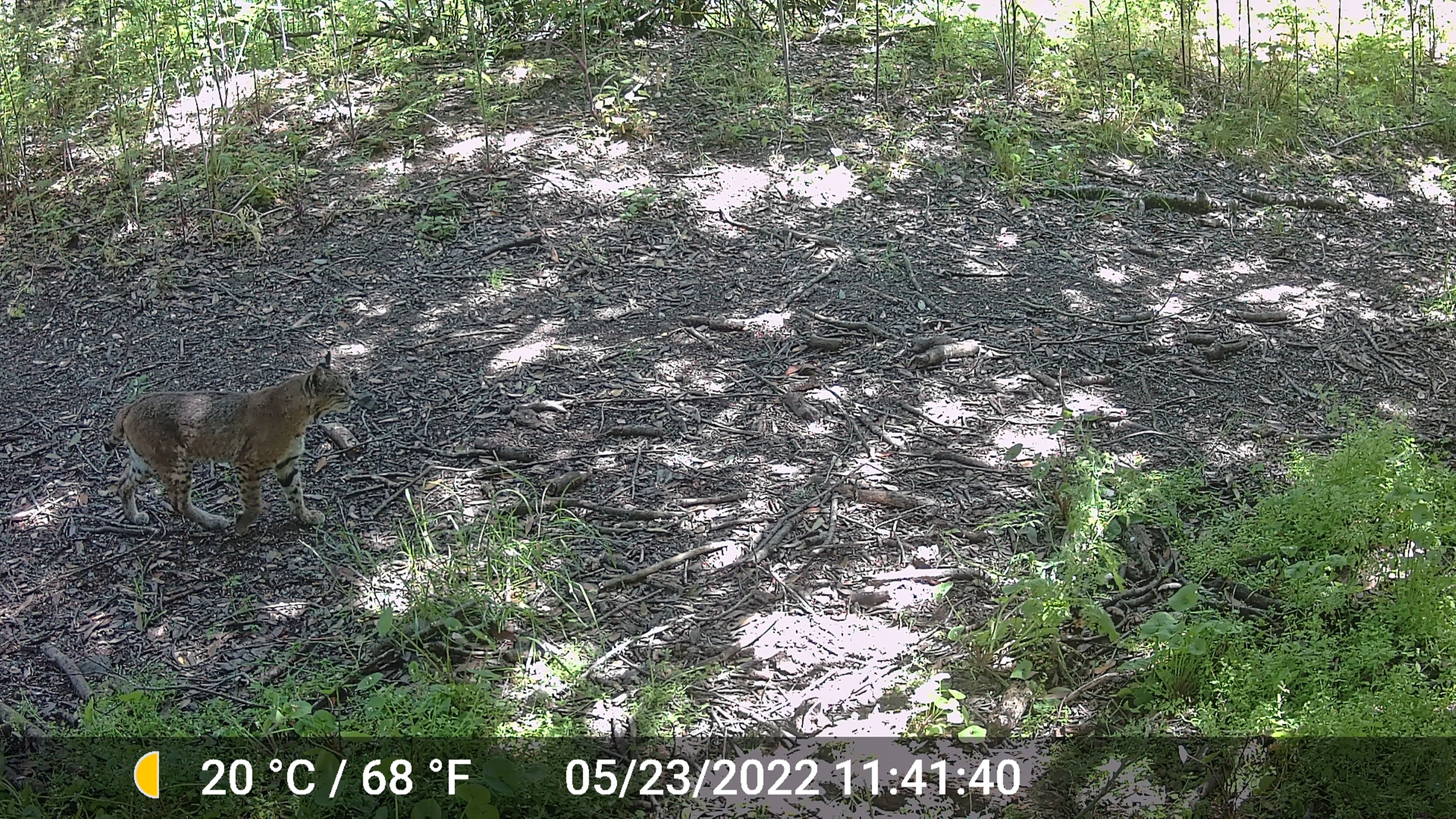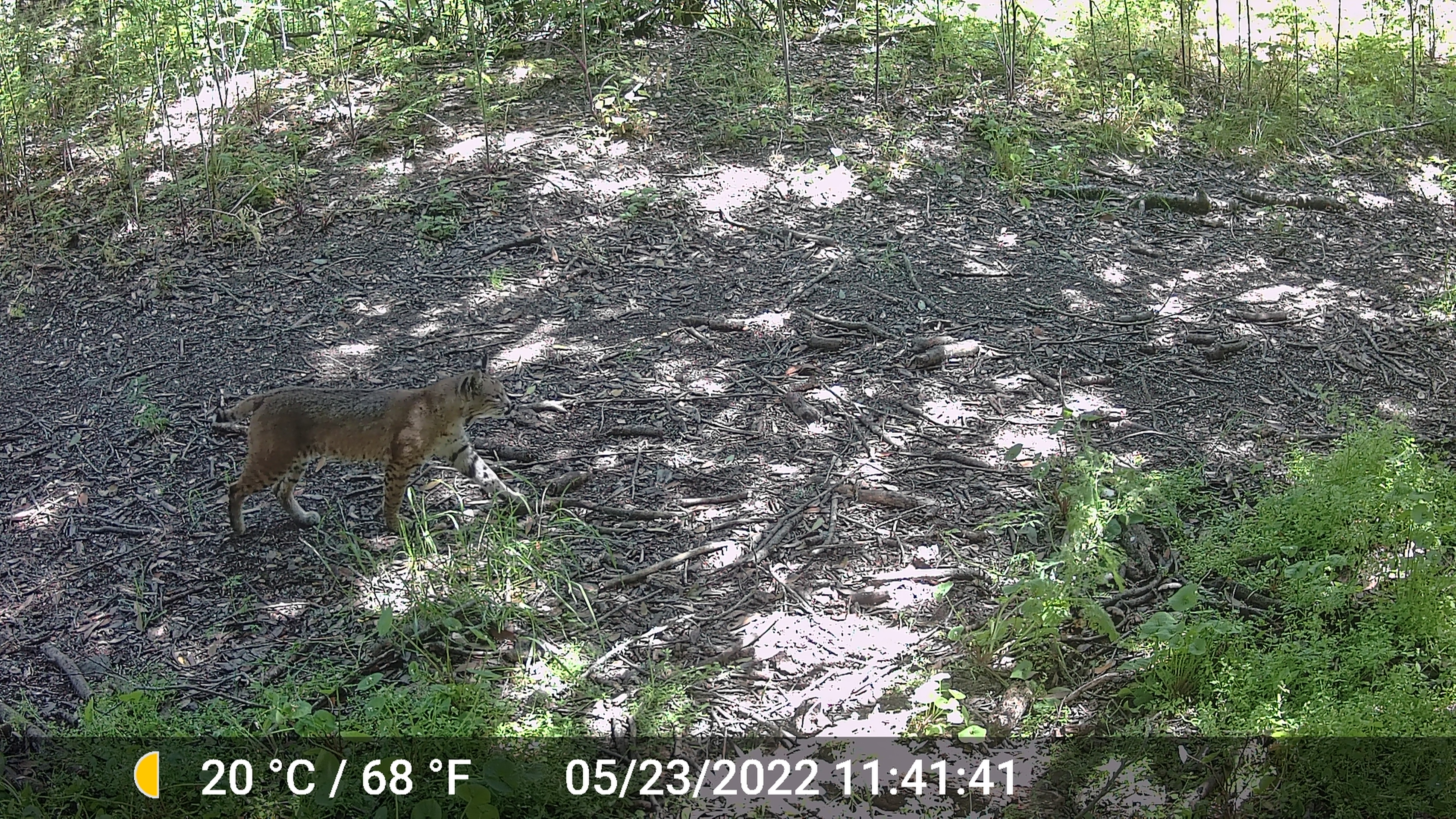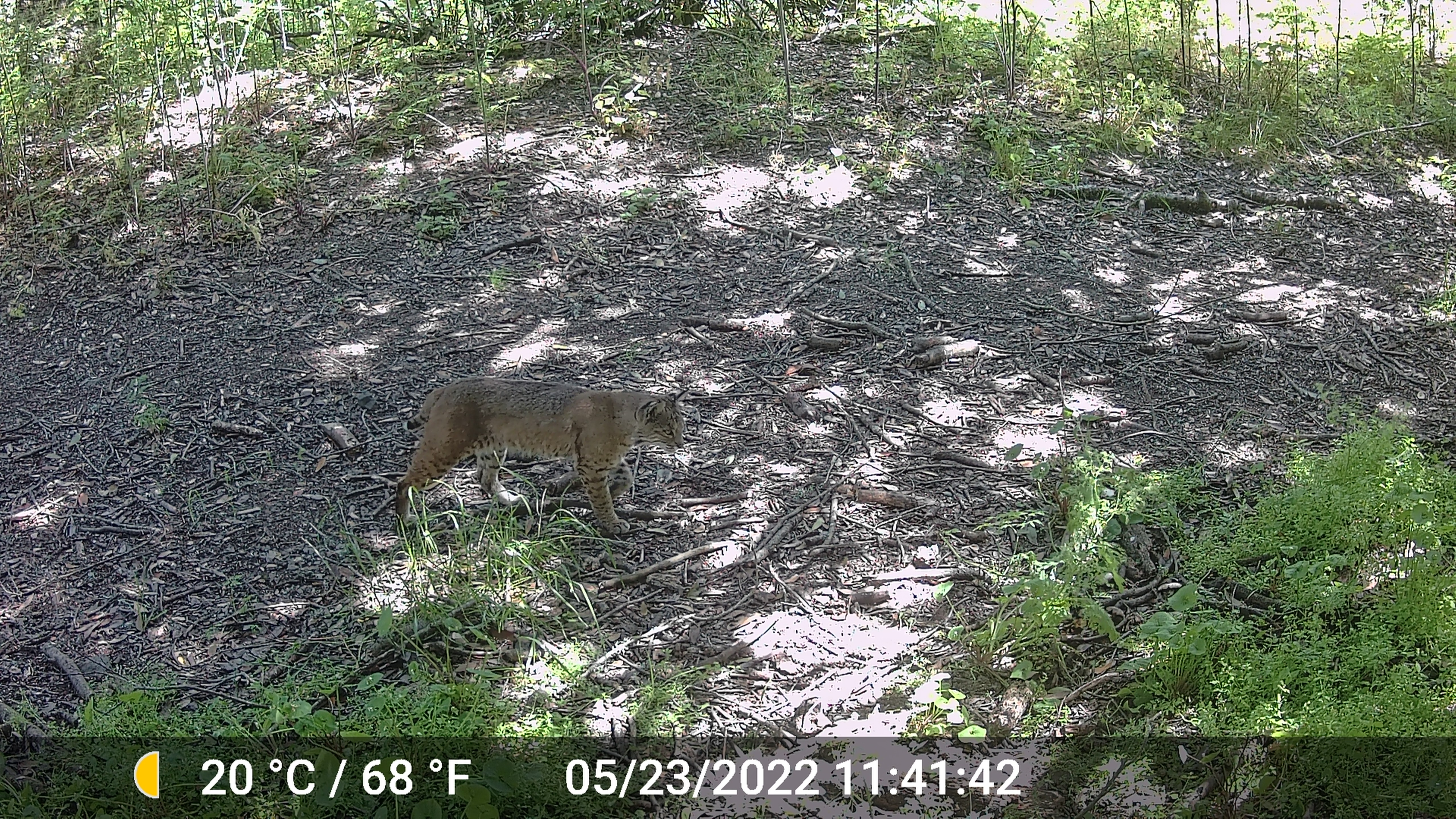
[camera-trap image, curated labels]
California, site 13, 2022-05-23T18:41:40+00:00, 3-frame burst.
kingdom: Animalia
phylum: Chordata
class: Mammalia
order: Carnivora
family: Felidae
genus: Lynx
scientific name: Lynx rufus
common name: bobcat